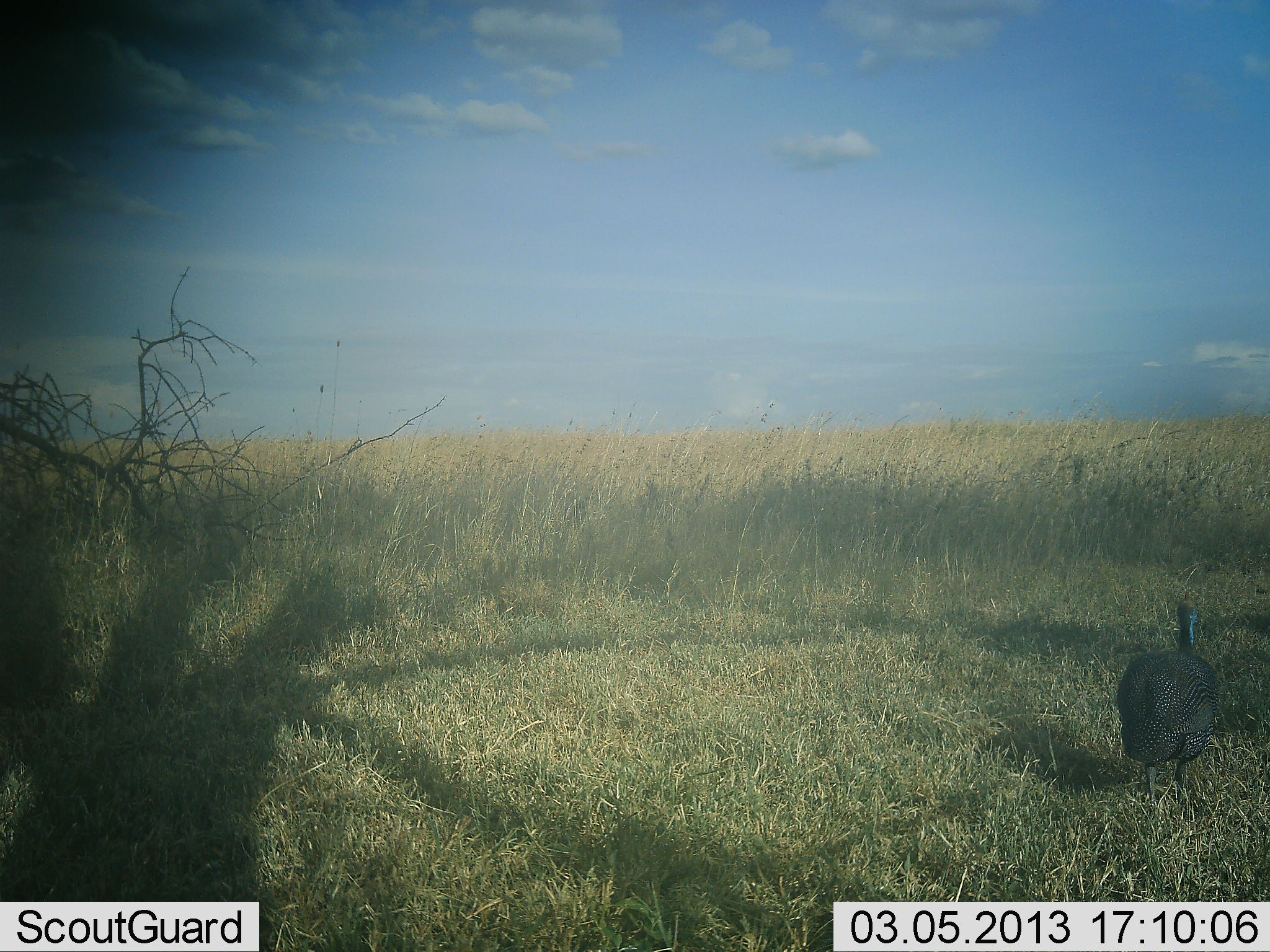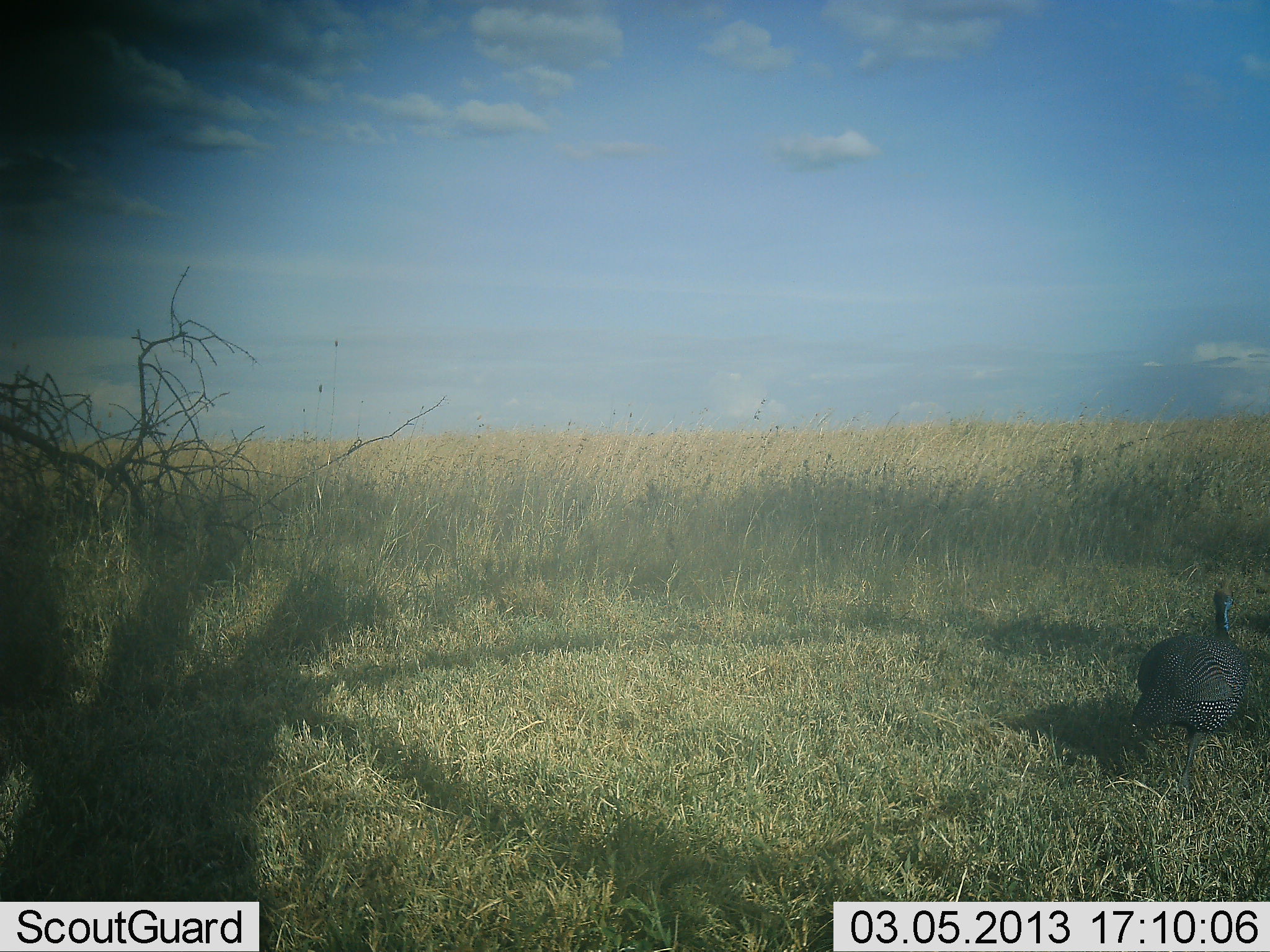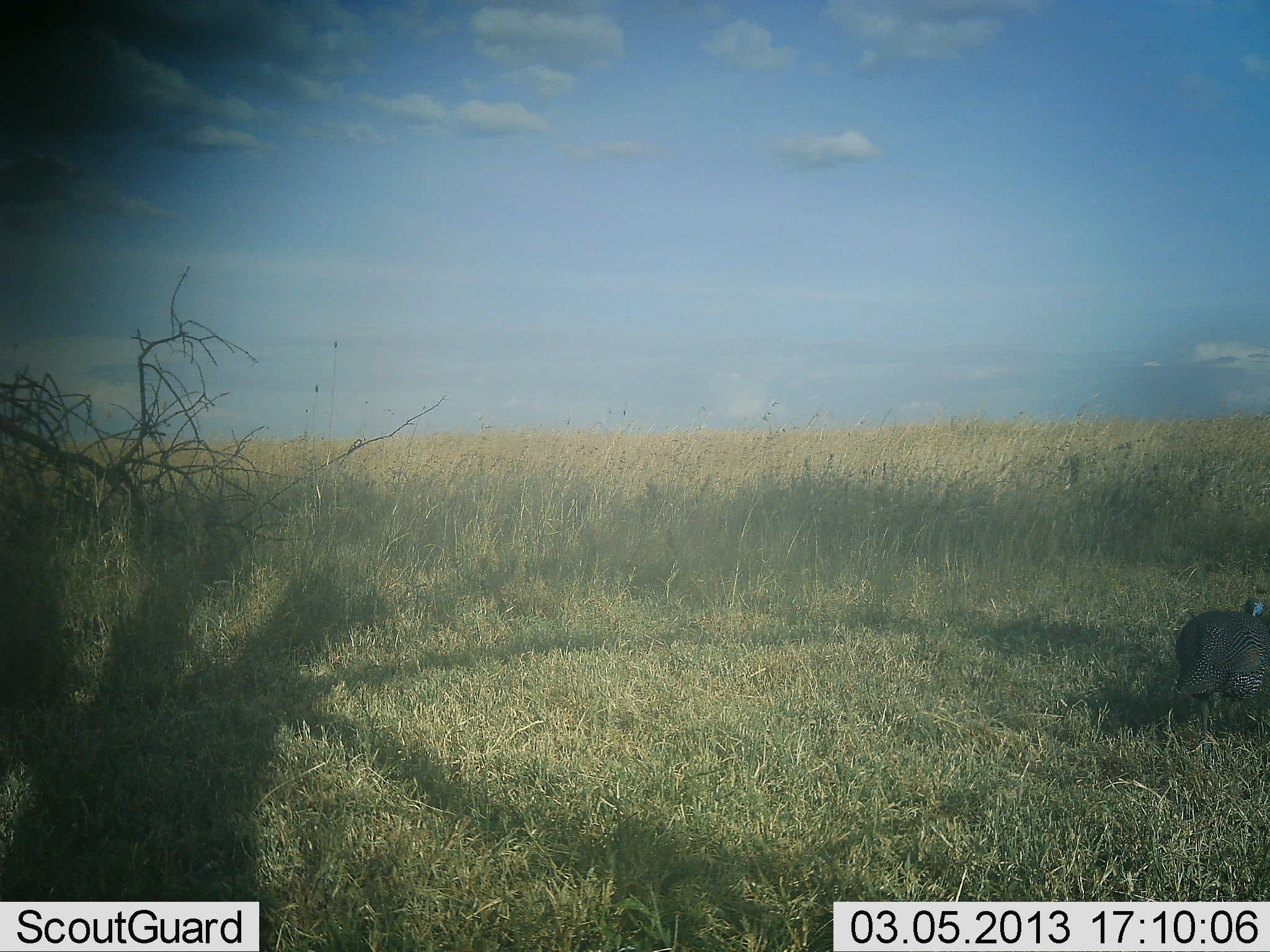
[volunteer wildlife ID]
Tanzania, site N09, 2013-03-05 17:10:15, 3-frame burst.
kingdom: Animalia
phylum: Chordata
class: Aves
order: Galliformes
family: Numididae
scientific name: Numididae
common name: guinea fowl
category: guineafowl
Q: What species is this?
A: Guineafowl (guinea fowl) (Numididae).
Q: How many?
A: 1.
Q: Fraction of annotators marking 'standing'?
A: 7%.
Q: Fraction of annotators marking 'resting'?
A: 0%.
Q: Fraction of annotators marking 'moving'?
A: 97%.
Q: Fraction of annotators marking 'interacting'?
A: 0%.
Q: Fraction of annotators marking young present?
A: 0%.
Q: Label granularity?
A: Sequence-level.